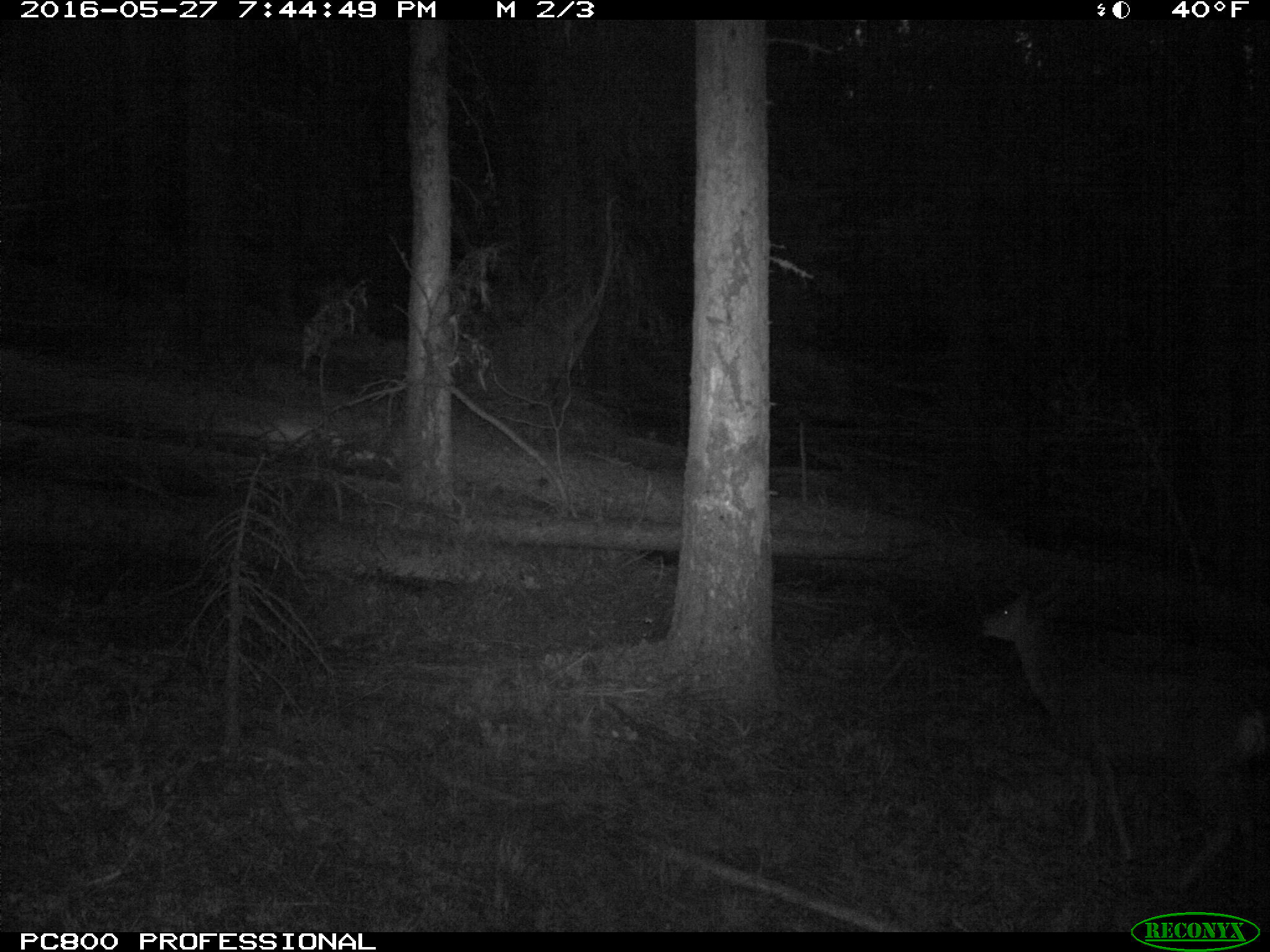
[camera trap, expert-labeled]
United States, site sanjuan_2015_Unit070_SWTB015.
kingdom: Animalia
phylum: Chordata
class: Mammalia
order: Artiodactyla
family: Cervidae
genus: Odocoileus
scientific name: Odocoileus hemionus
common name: mule deer